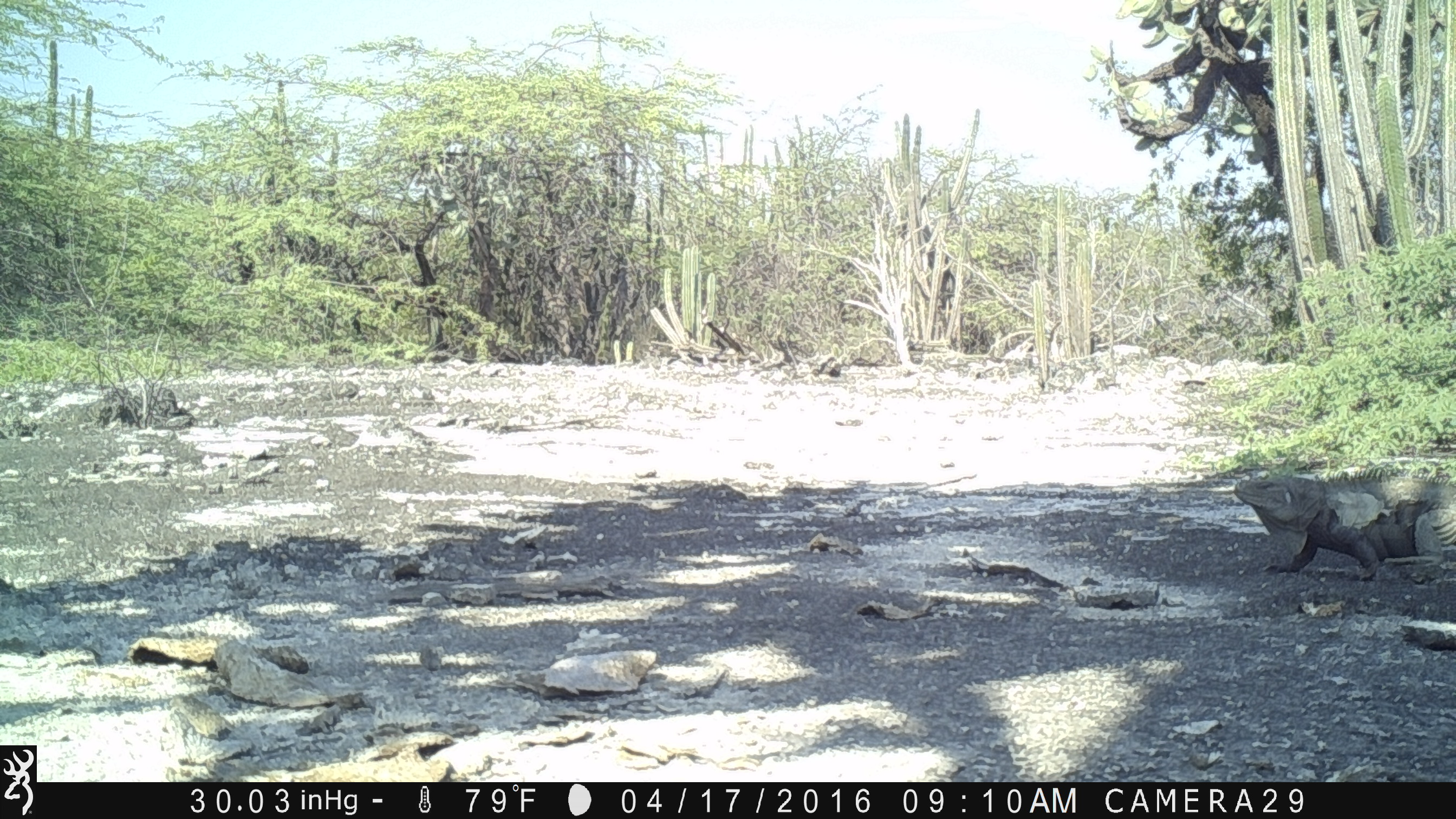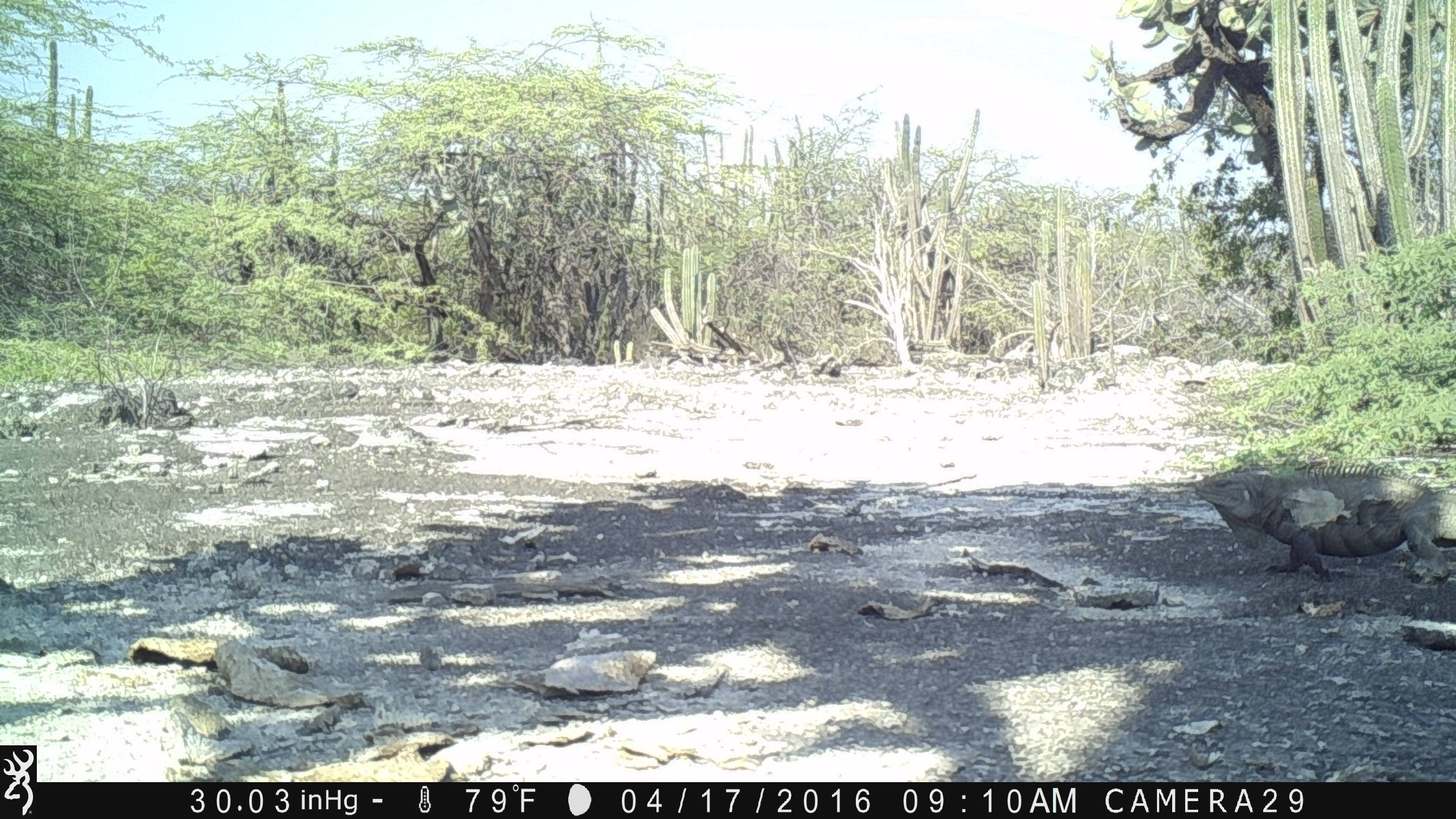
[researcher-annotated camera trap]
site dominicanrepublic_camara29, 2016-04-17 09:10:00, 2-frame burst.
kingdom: Animalia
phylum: Chordata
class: Reptilia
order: Squamata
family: Iguanidae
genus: Iguana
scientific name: Iguana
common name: typical iguanas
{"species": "Iguana (typical iguanas)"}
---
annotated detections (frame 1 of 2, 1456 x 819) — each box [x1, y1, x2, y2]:
iguana: [1231, 466, 1456, 581]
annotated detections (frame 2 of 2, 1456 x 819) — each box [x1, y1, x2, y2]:
iguana: [1191, 461, 1456, 590]